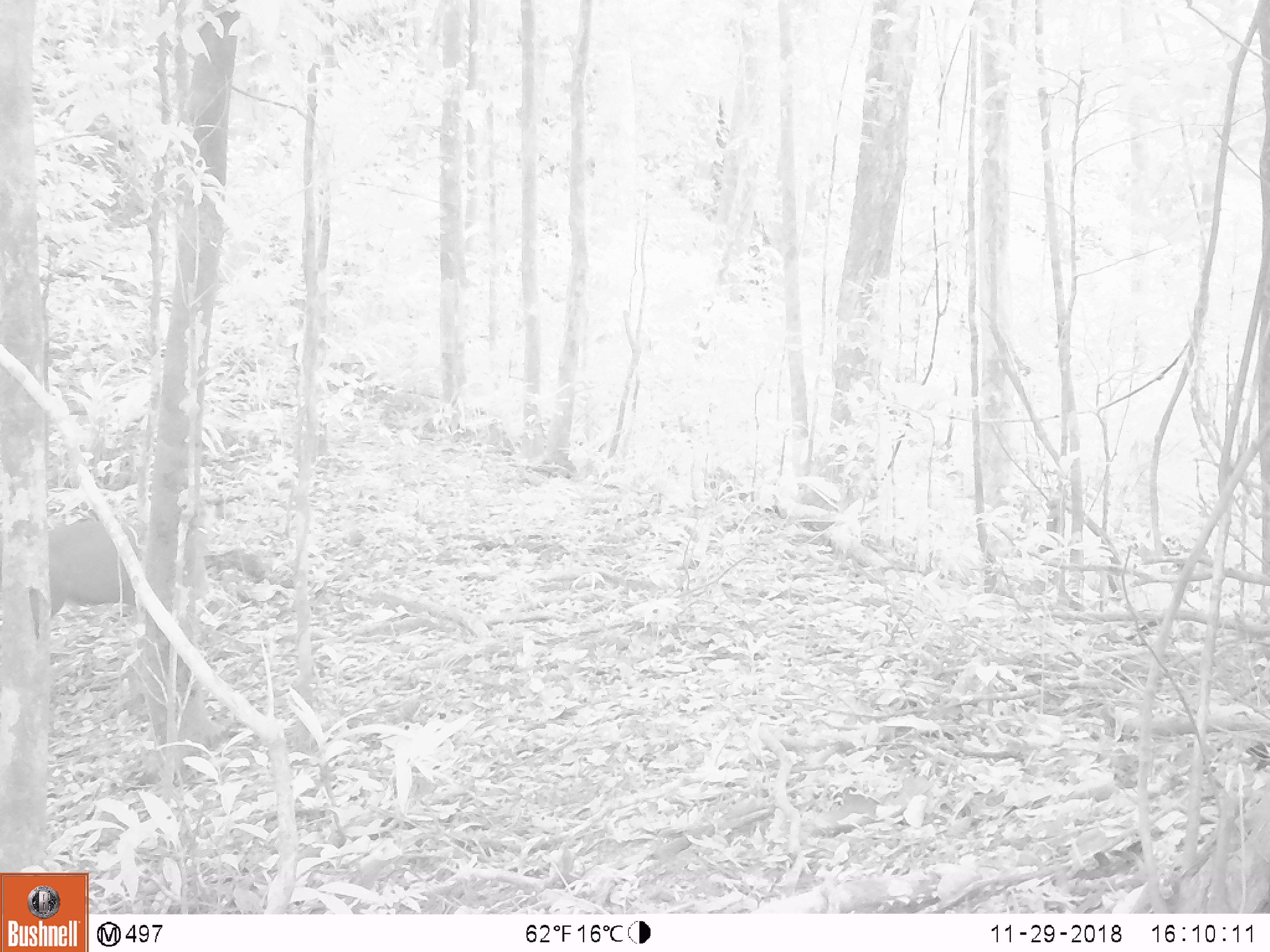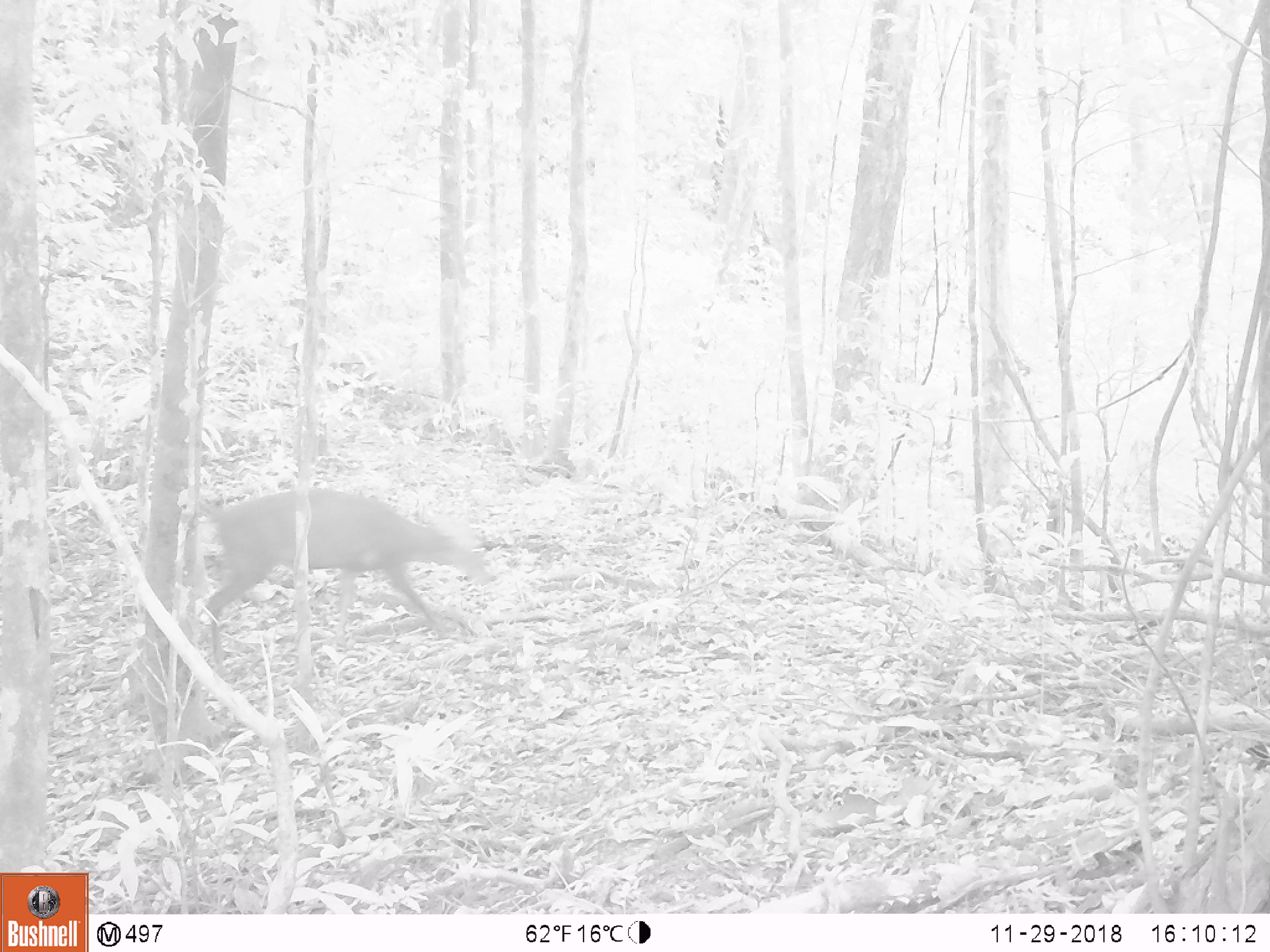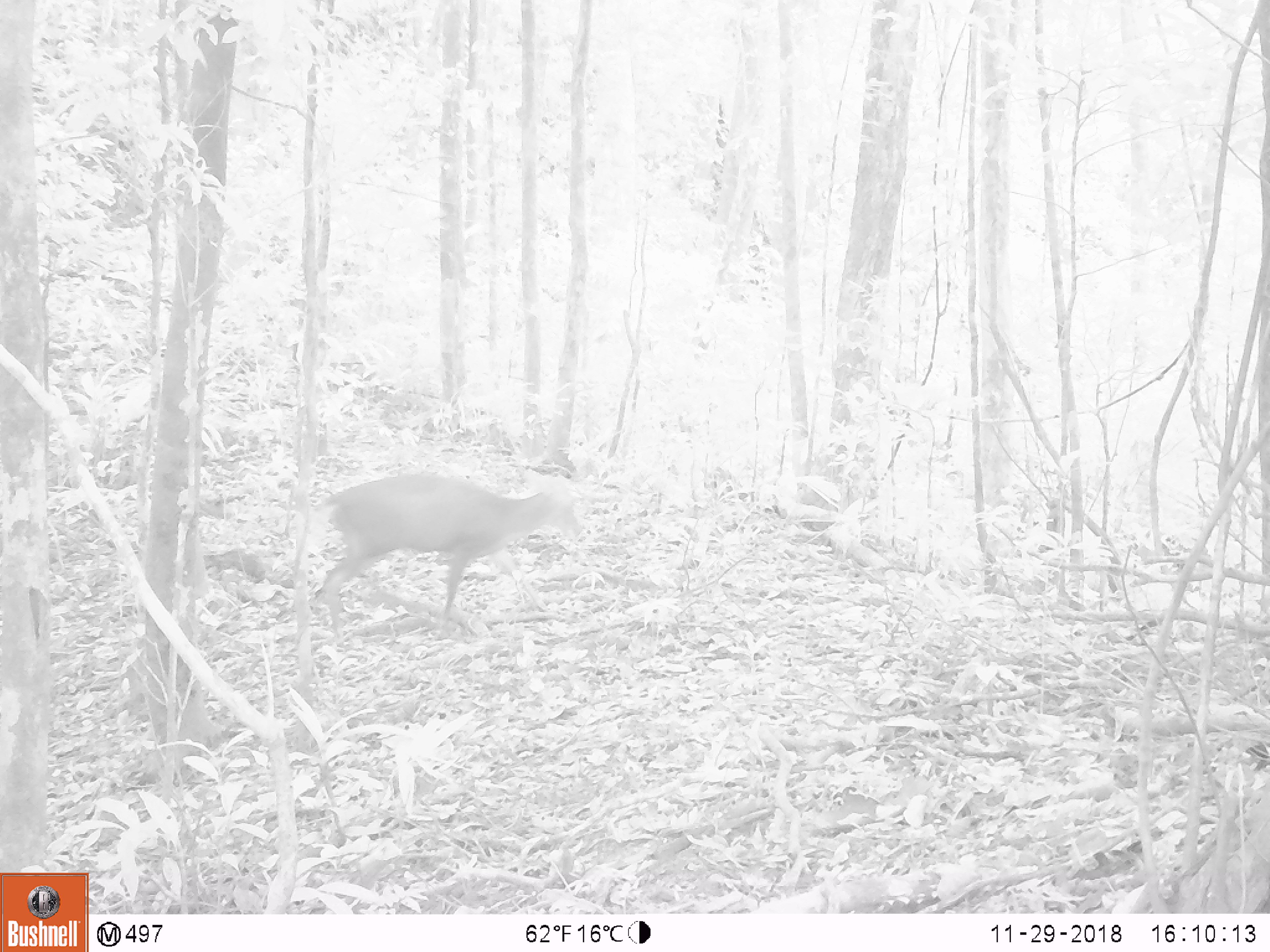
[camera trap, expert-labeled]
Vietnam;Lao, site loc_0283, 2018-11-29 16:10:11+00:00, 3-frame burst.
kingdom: Animalia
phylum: Chordata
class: Mammalia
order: Artiodactyla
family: Cervidae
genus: Muntiacus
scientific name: Muntiacus rooseveltorum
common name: roosevelt's muntjac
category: roosevelts muntjac group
Roosevelts muntjac group (roosevelt's muntjac) (Muntiacus rooseveltorum). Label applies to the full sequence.